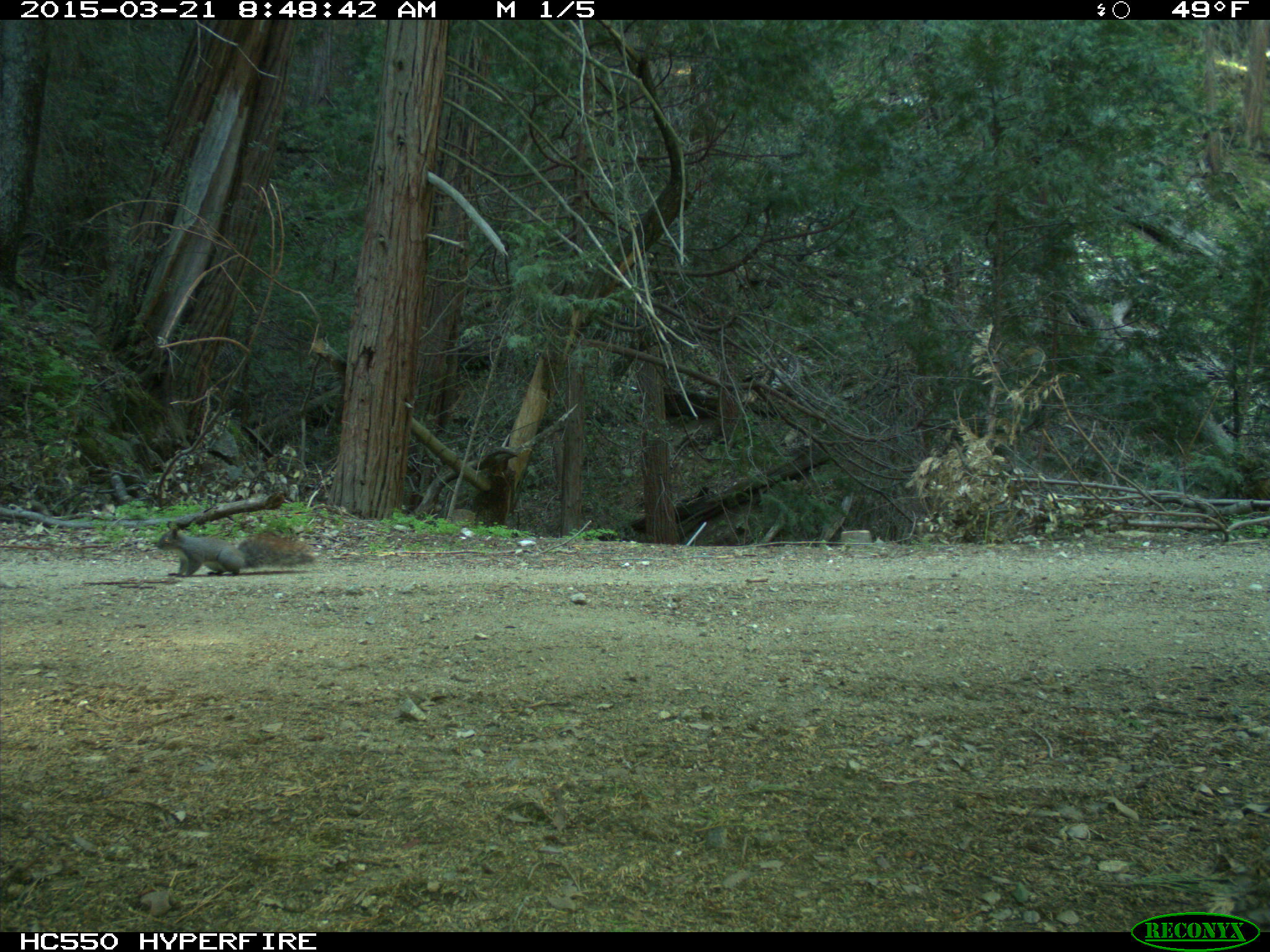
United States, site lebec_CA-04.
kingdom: Animalia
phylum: Chordata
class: Mammalia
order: Rodentia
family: Sciuridae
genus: Sciurus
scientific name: Sciurus carolinensis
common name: eastern gray squirrel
Sciurus carolinensis (eastern gray squirrel).